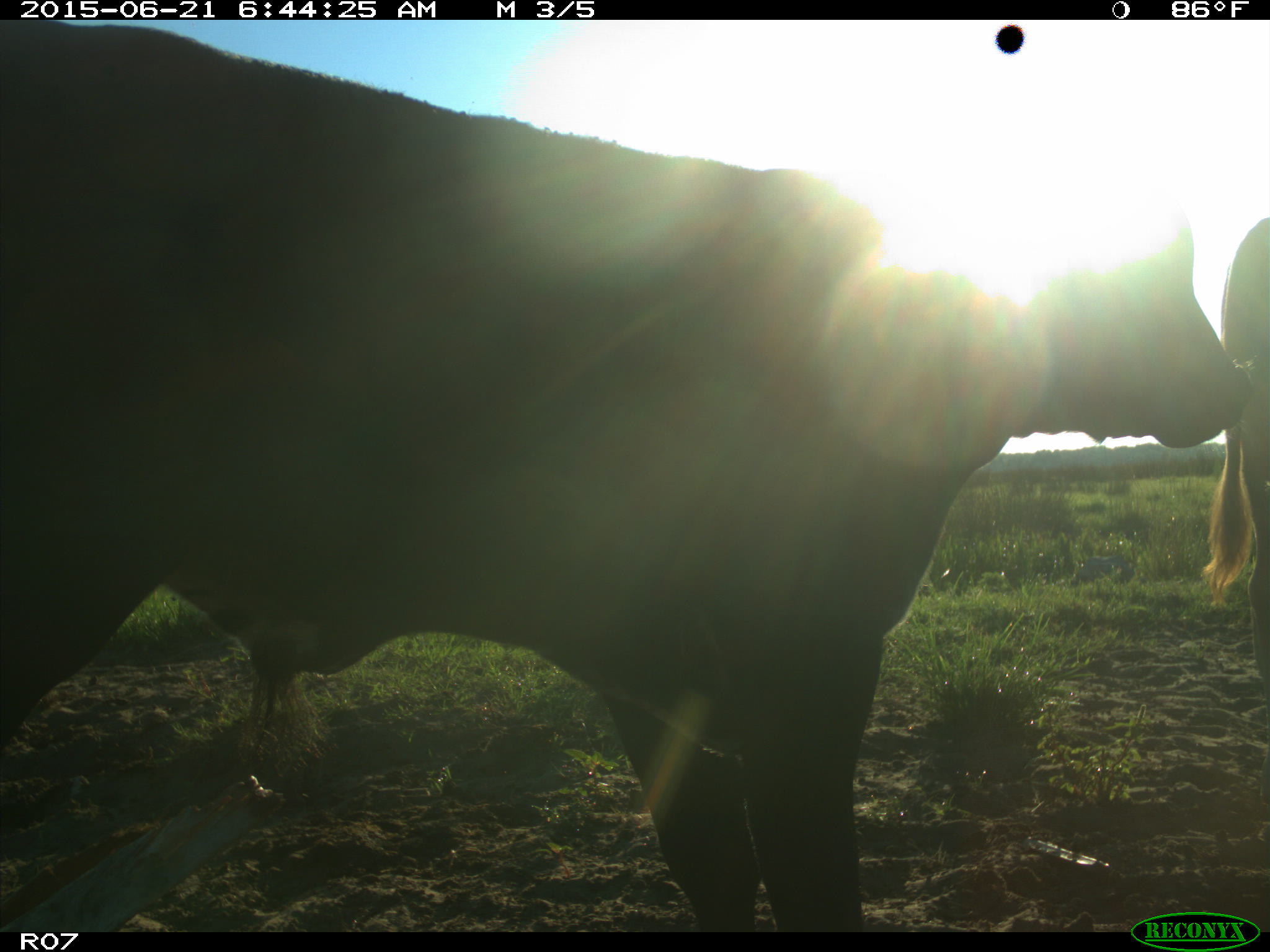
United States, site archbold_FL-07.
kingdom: Animalia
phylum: Chordata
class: Mammalia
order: Artiodactyla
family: Bovidae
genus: Bos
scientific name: Bos taurus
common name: domestic cow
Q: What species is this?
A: Bos taurus (domestic cow).